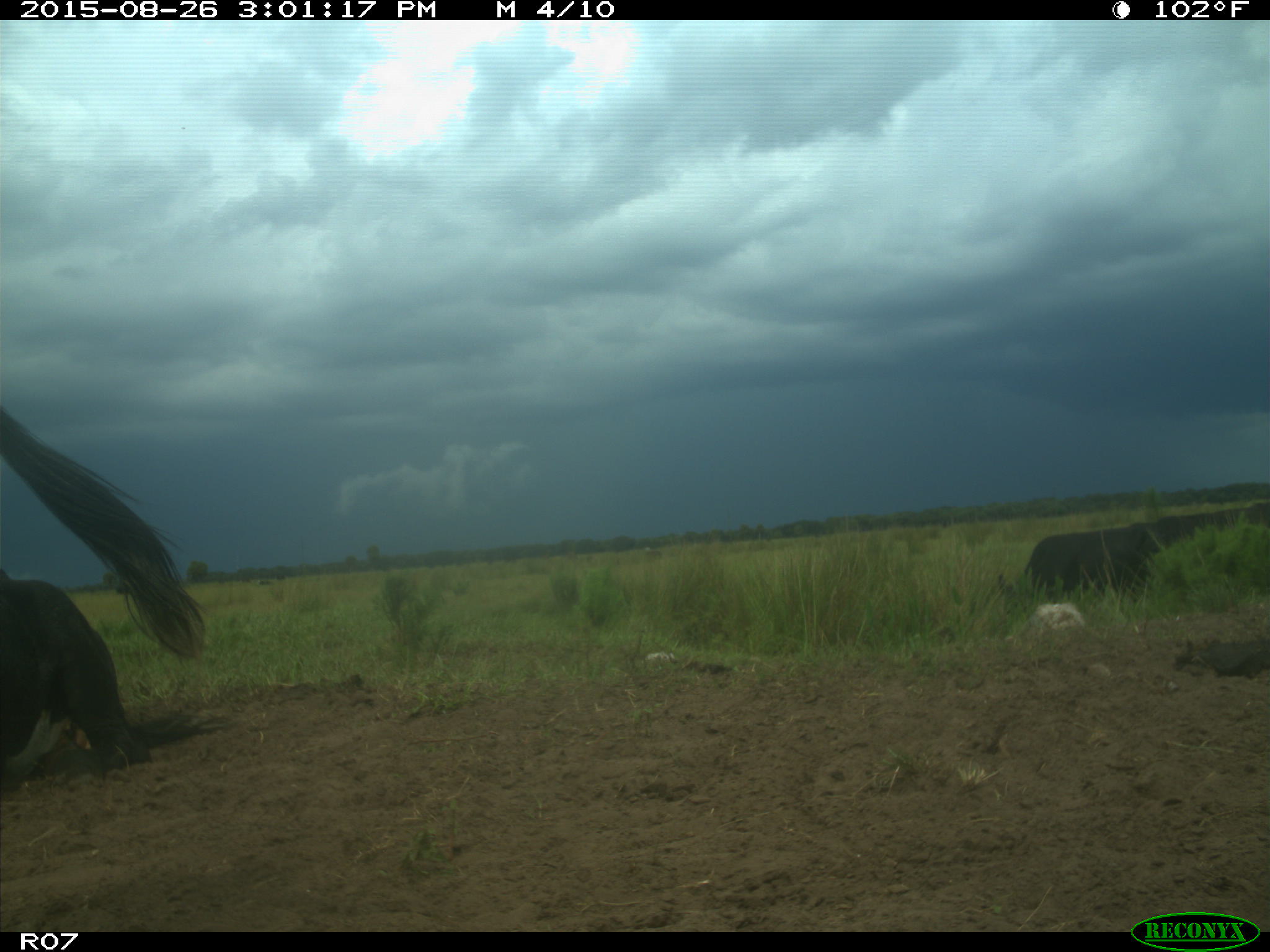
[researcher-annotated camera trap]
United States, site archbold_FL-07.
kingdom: Animalia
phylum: Chordata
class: Mammalia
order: Artiodactyla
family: Bovidae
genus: Bos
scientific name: Bos taurus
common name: domestic cow